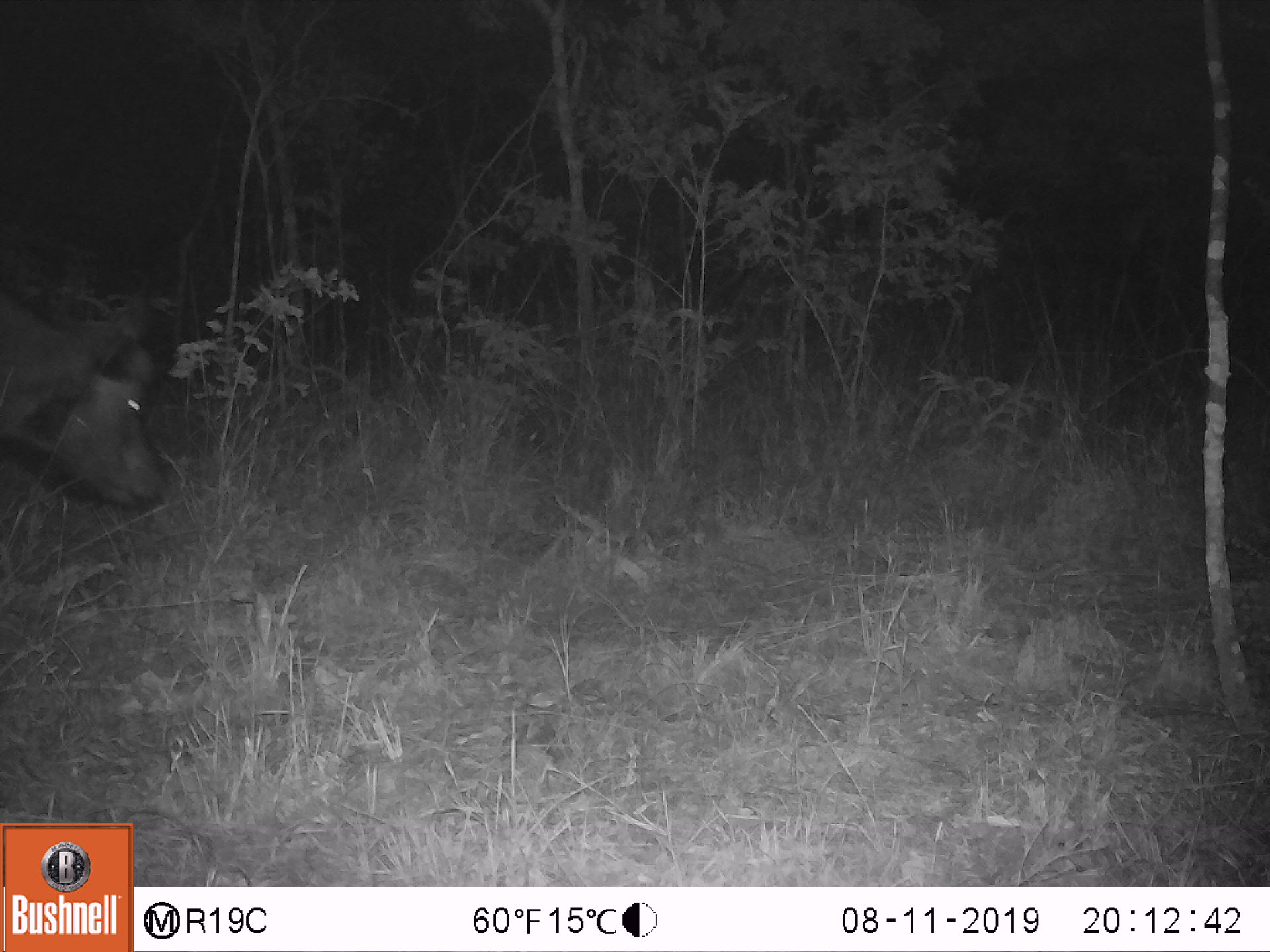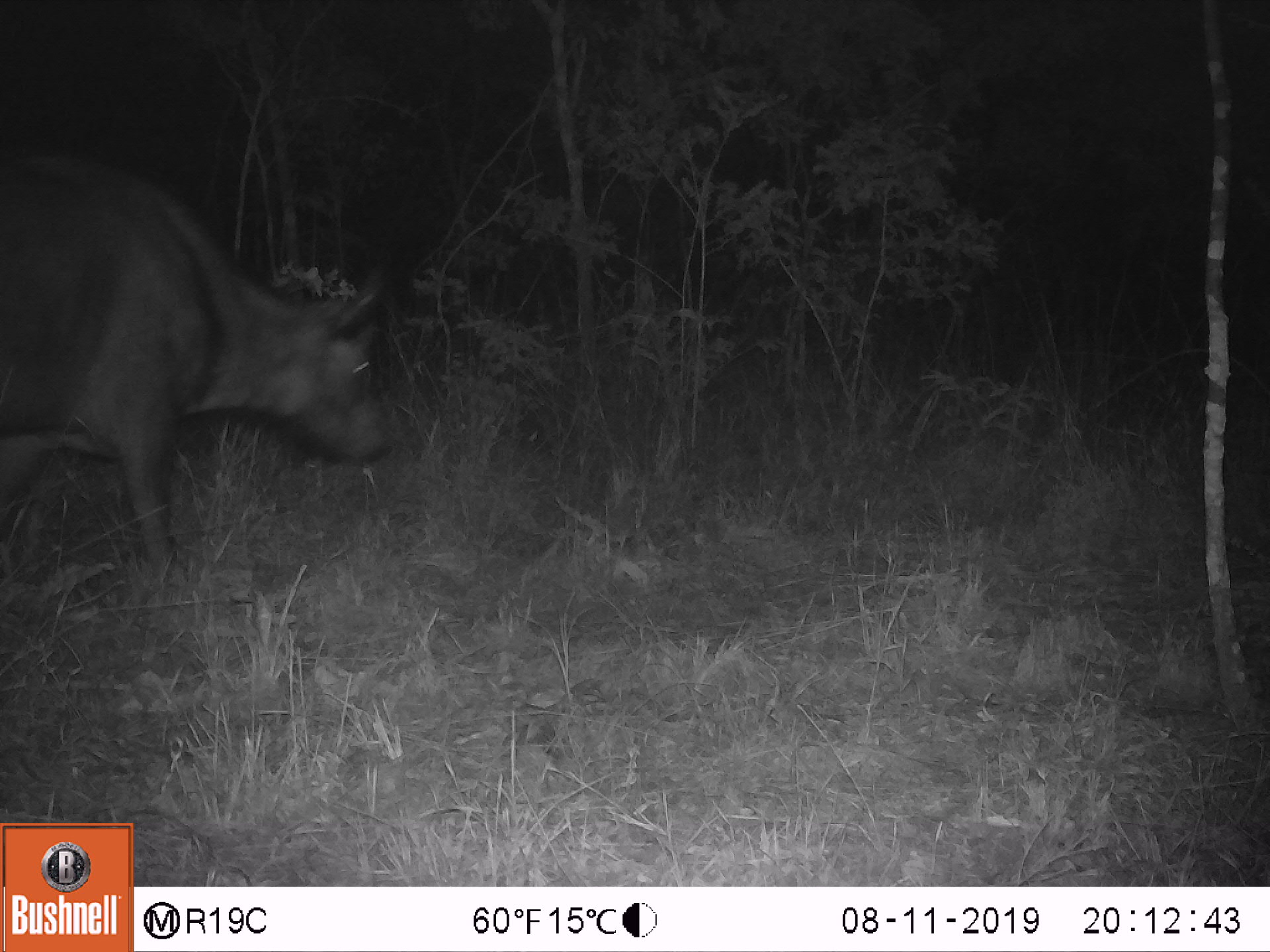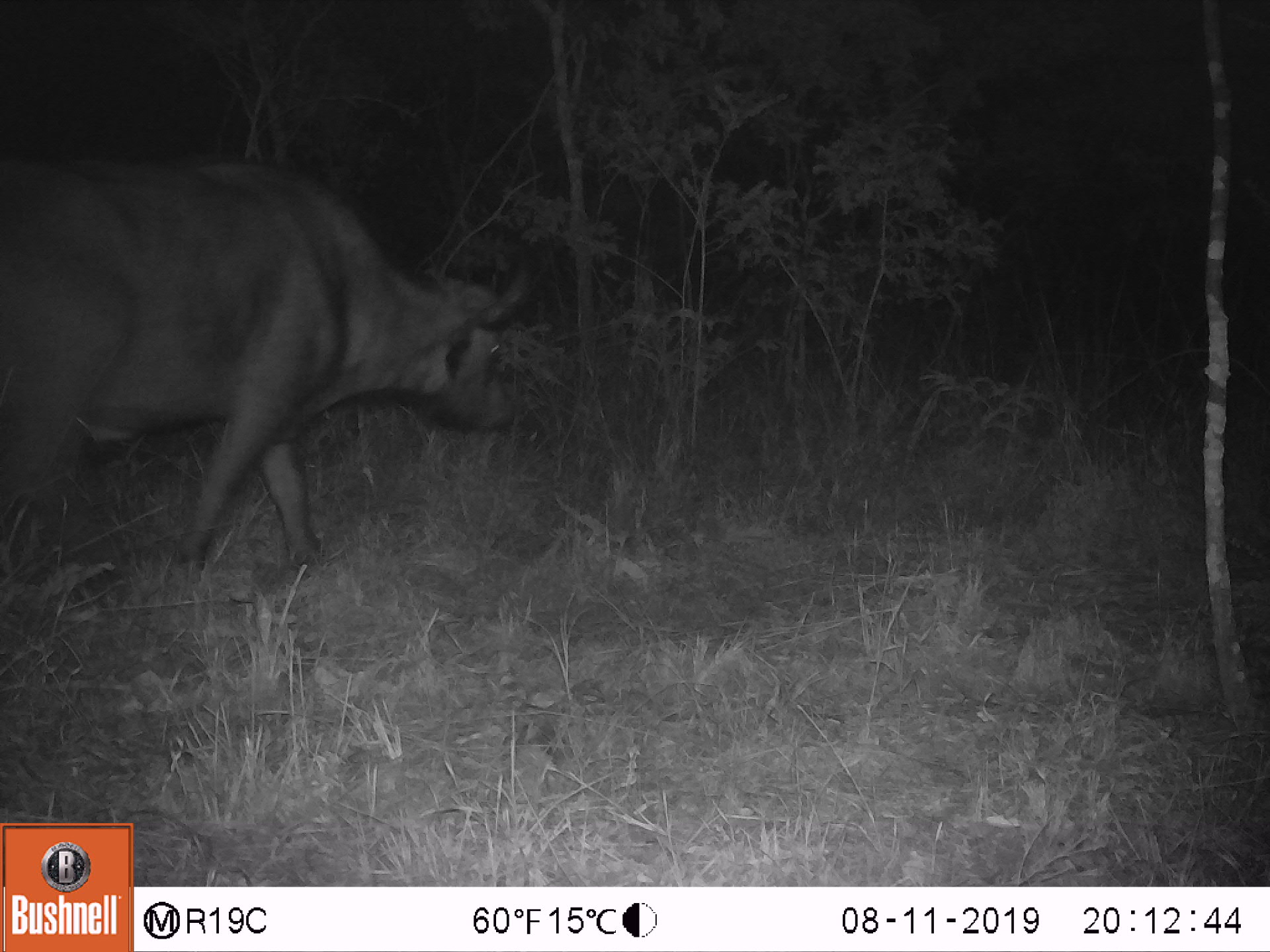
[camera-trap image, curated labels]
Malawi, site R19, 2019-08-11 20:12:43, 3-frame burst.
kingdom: Animalia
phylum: Chordata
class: Mammalia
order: Artiodactyla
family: Bovidae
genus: Syncerus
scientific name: Syncerus caffer caffer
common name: cape buffalo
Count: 1.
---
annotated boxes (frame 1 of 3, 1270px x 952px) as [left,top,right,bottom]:
cape buffalo: [2,288,171,517]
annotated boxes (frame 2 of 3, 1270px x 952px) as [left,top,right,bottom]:
cape buffalo: [2,149,397,582]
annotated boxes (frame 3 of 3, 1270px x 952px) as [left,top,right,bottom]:
cape buffalo: [0,154,532,586]